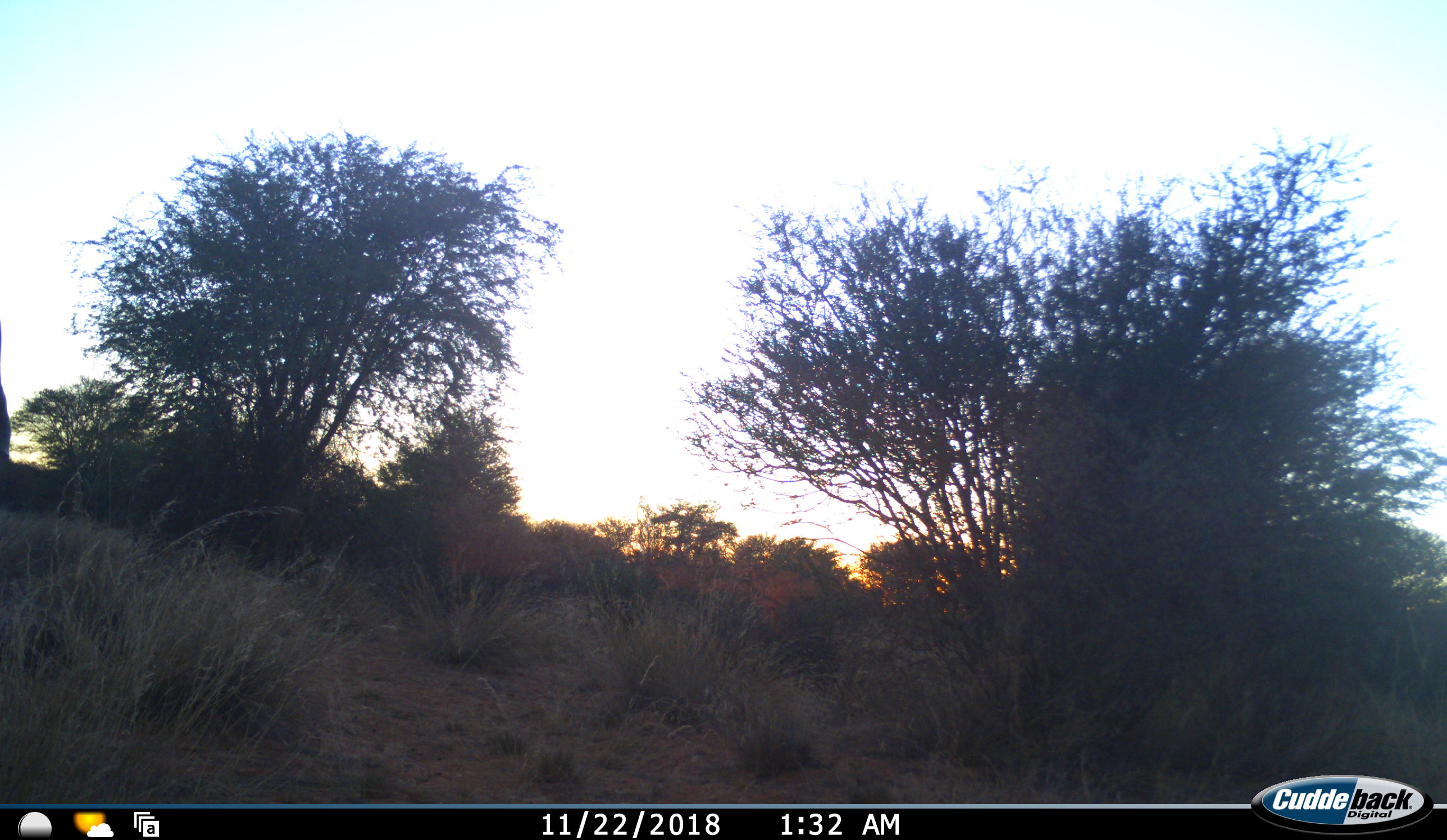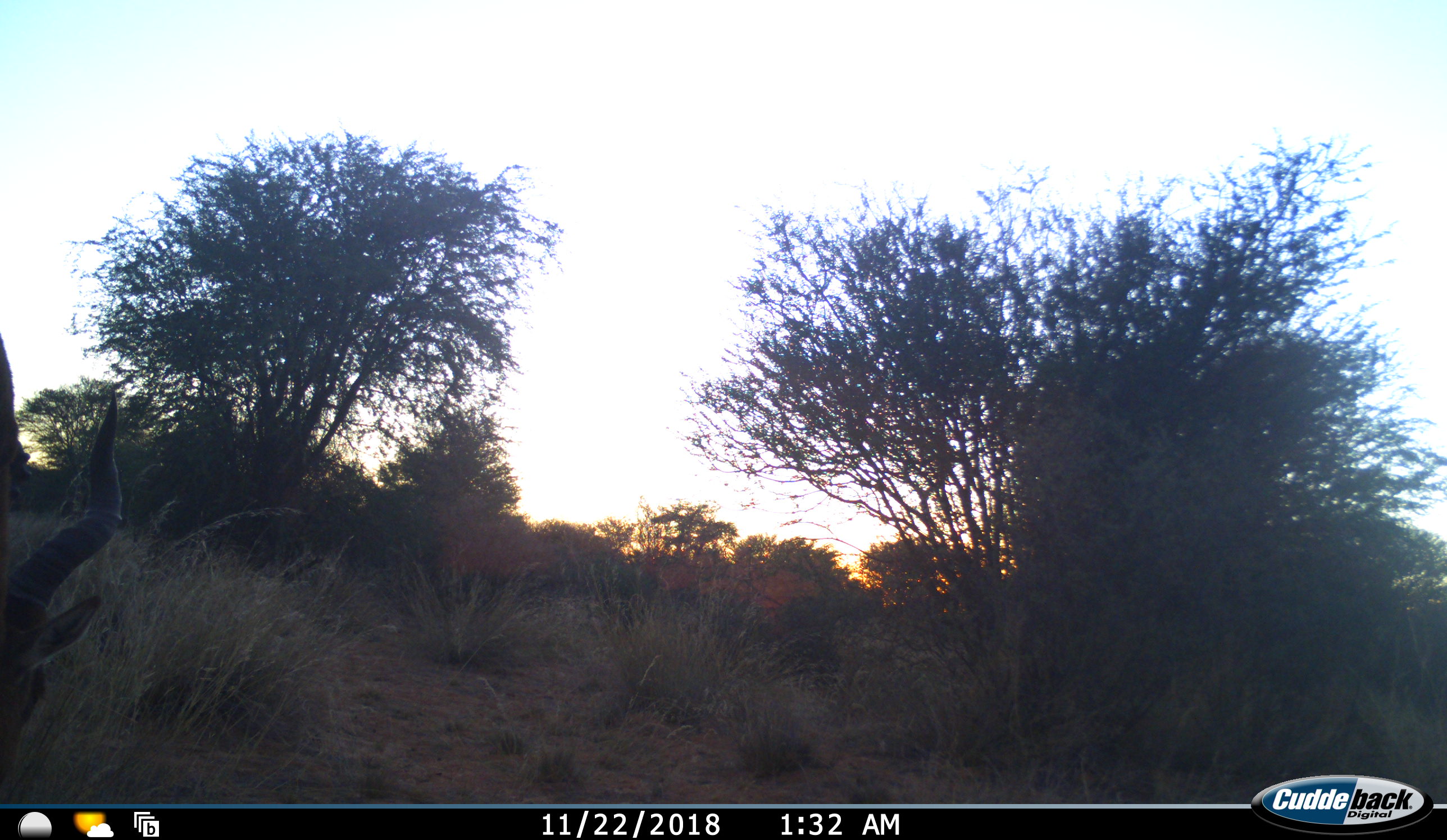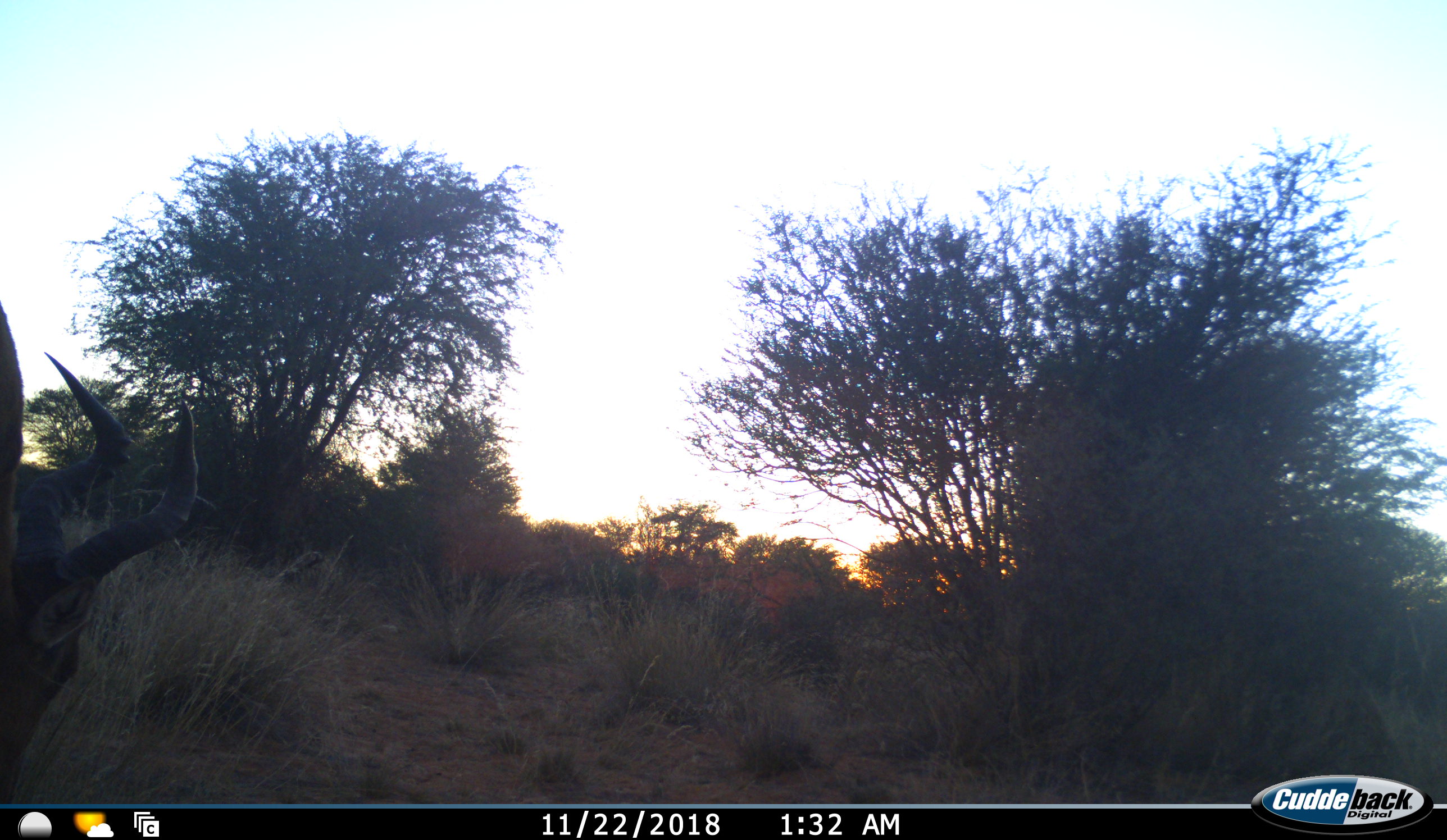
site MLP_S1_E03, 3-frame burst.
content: unidentified animal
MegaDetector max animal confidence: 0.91